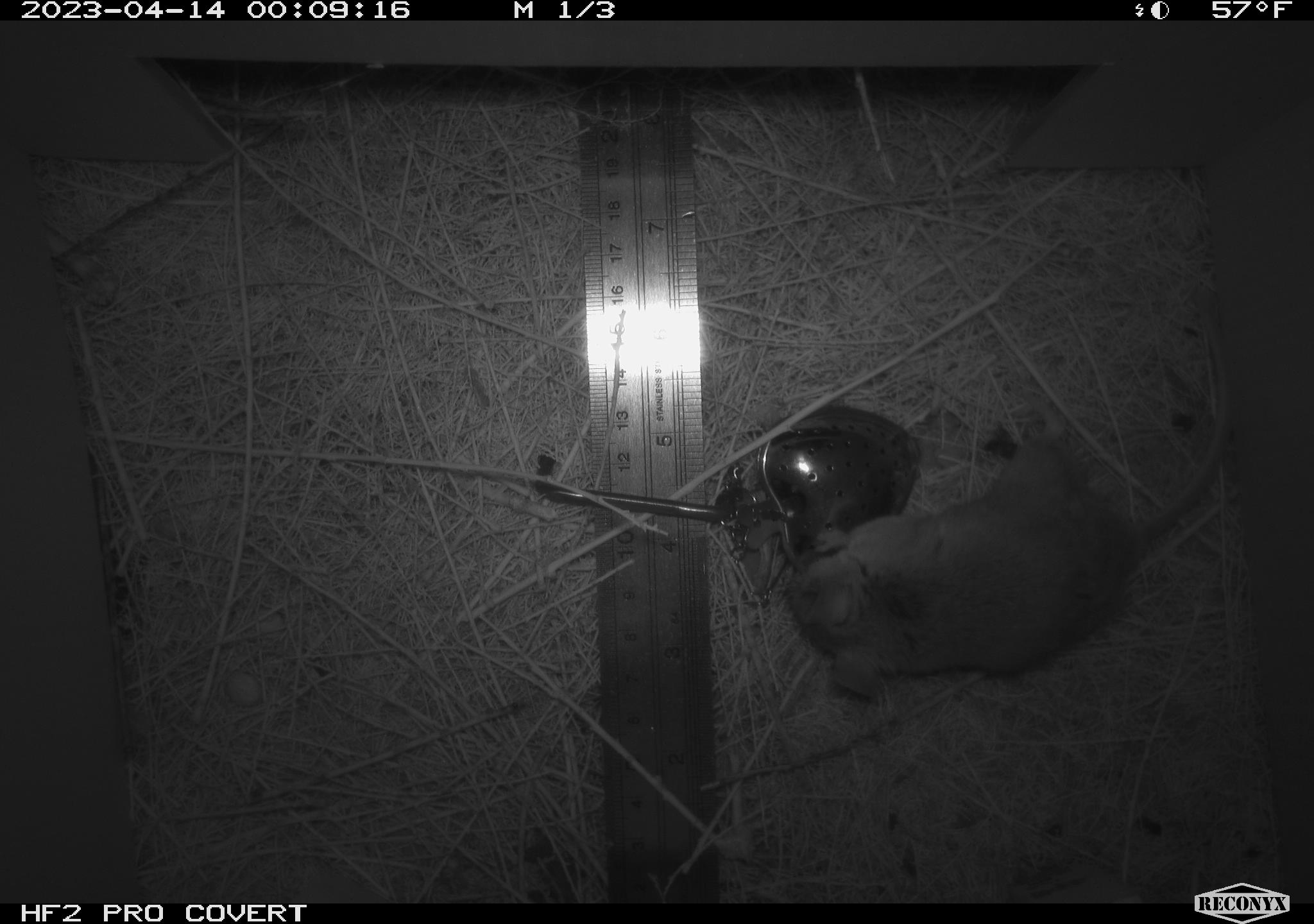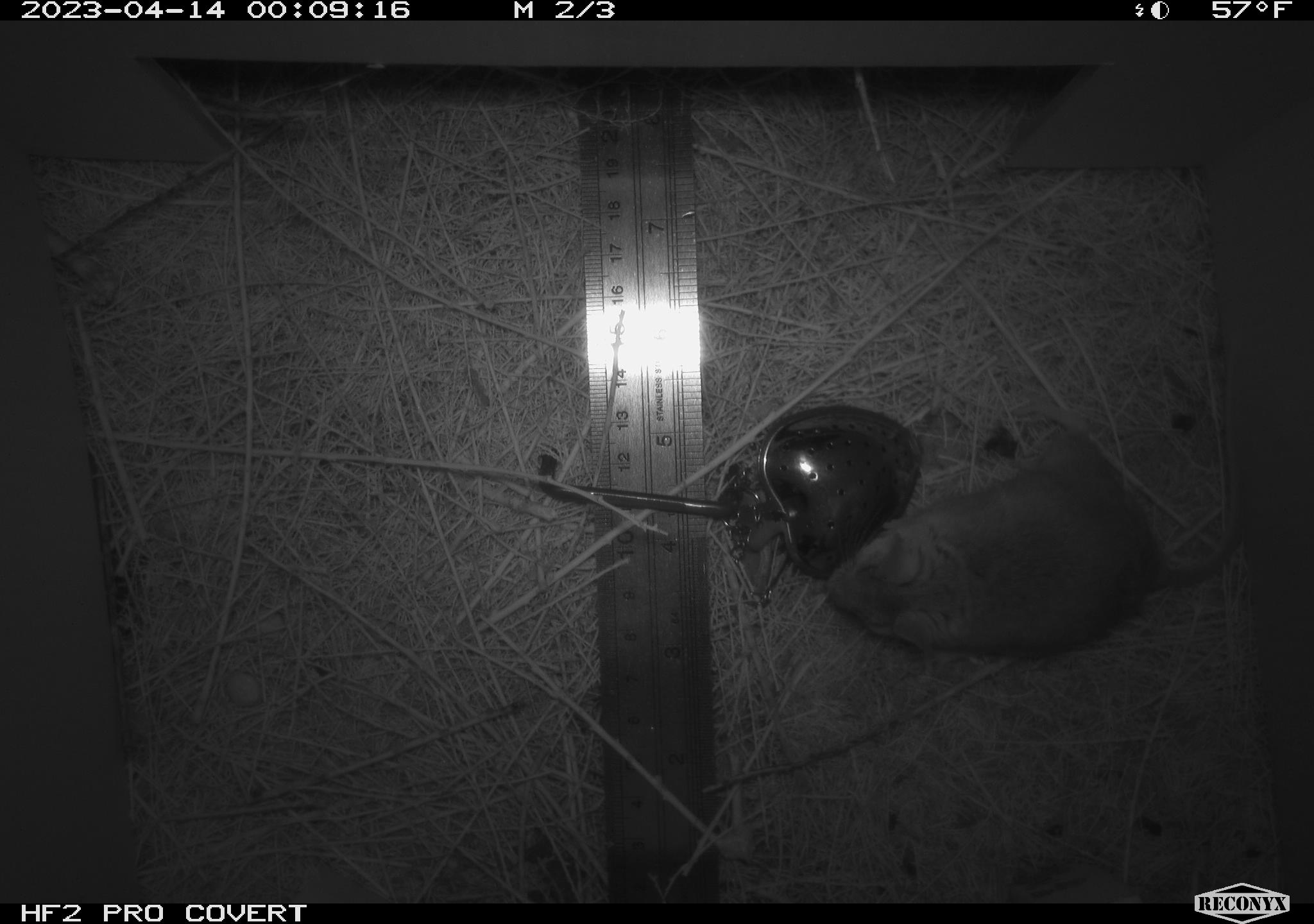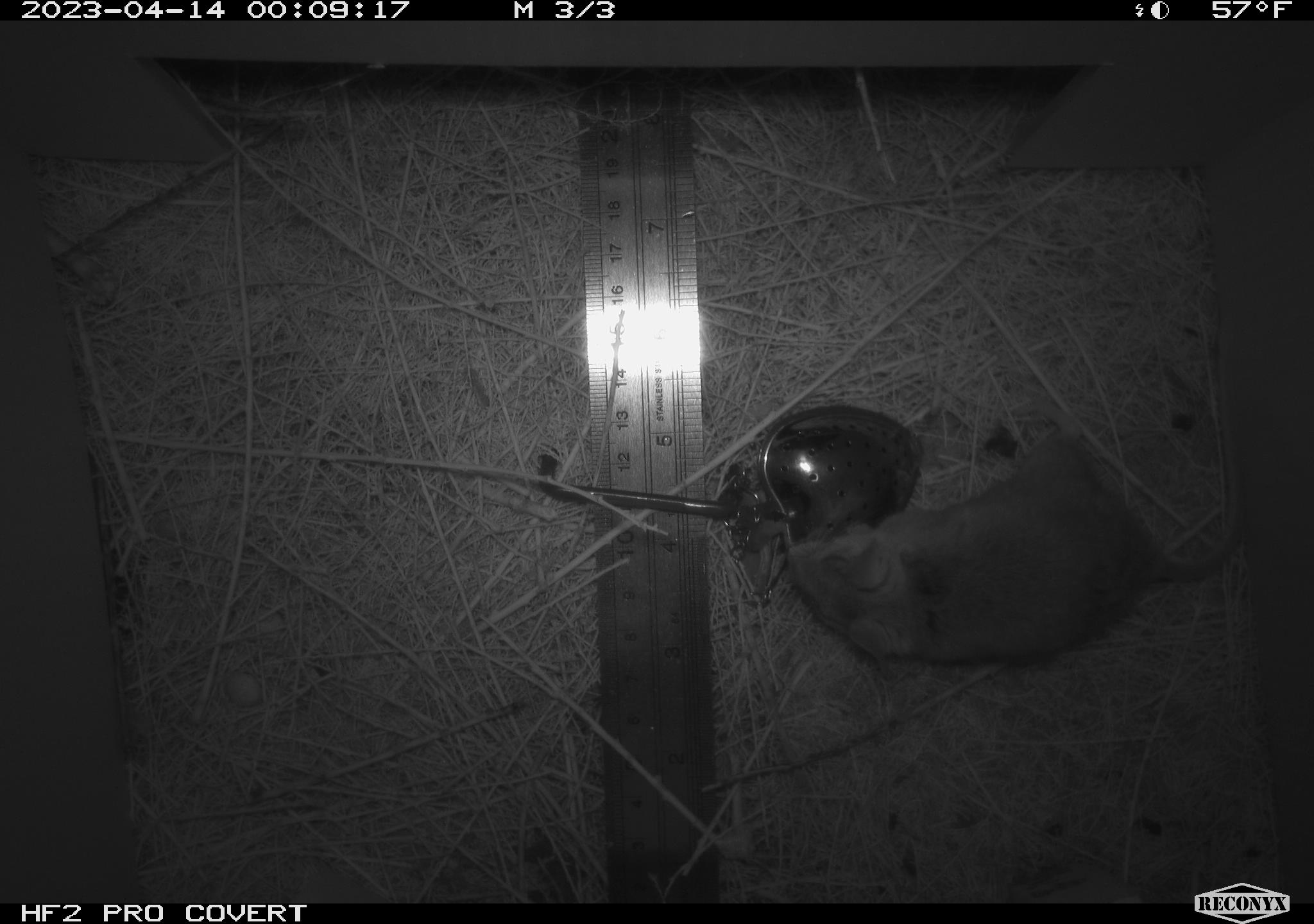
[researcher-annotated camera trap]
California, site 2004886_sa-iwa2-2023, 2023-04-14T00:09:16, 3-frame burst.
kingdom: Animalia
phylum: Chordata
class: Mammalia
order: Rodentia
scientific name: Rodentia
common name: mouse species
Mouse species (Rodentia).